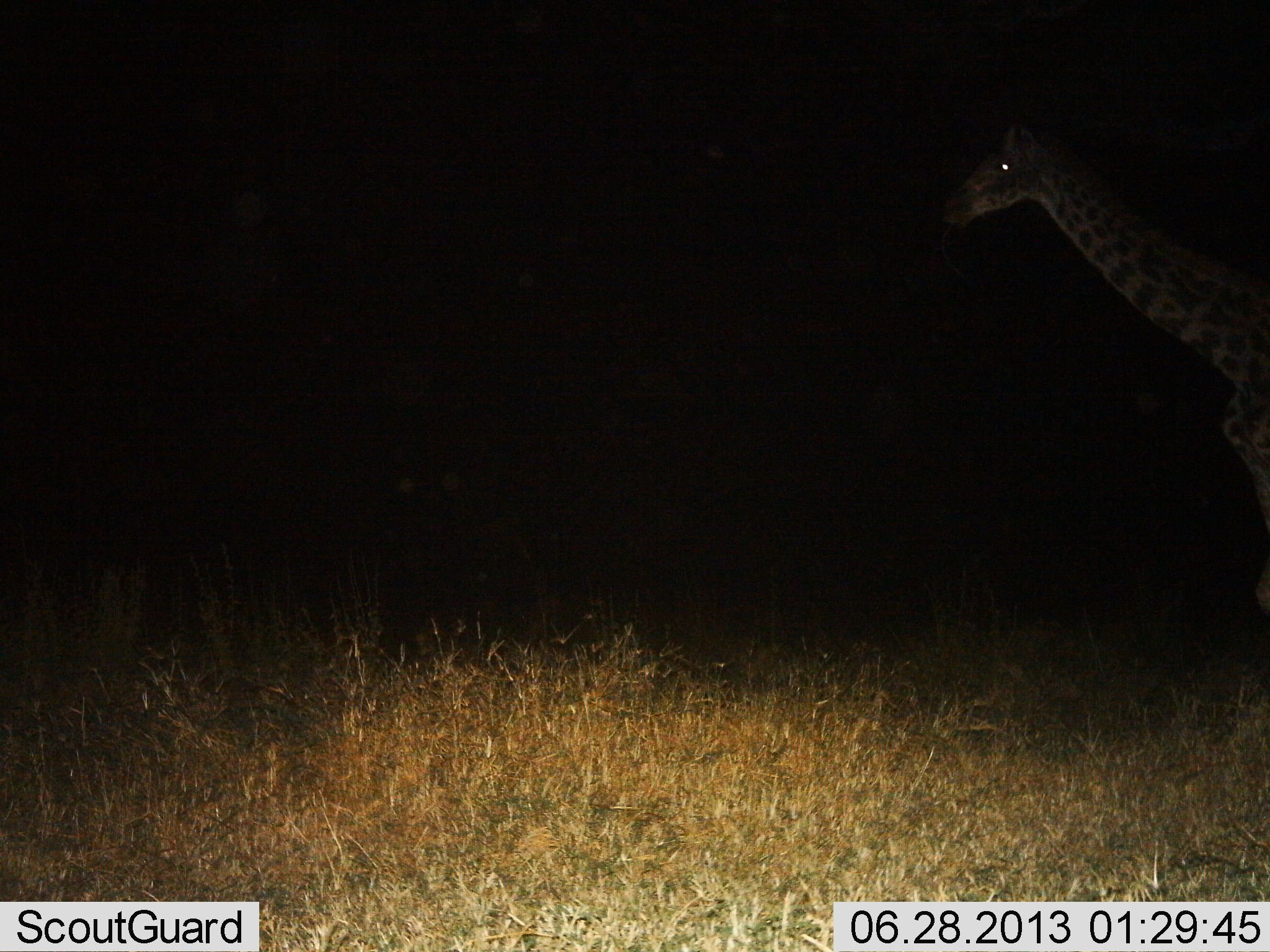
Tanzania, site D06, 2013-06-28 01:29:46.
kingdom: Animalia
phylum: Chordata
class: Mammalia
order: Artiodactyla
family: Giraffidae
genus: Giraffa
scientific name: Giraffa camelopardalis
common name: giraffe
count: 1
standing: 60%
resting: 0%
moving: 40%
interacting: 0%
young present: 0%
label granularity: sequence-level